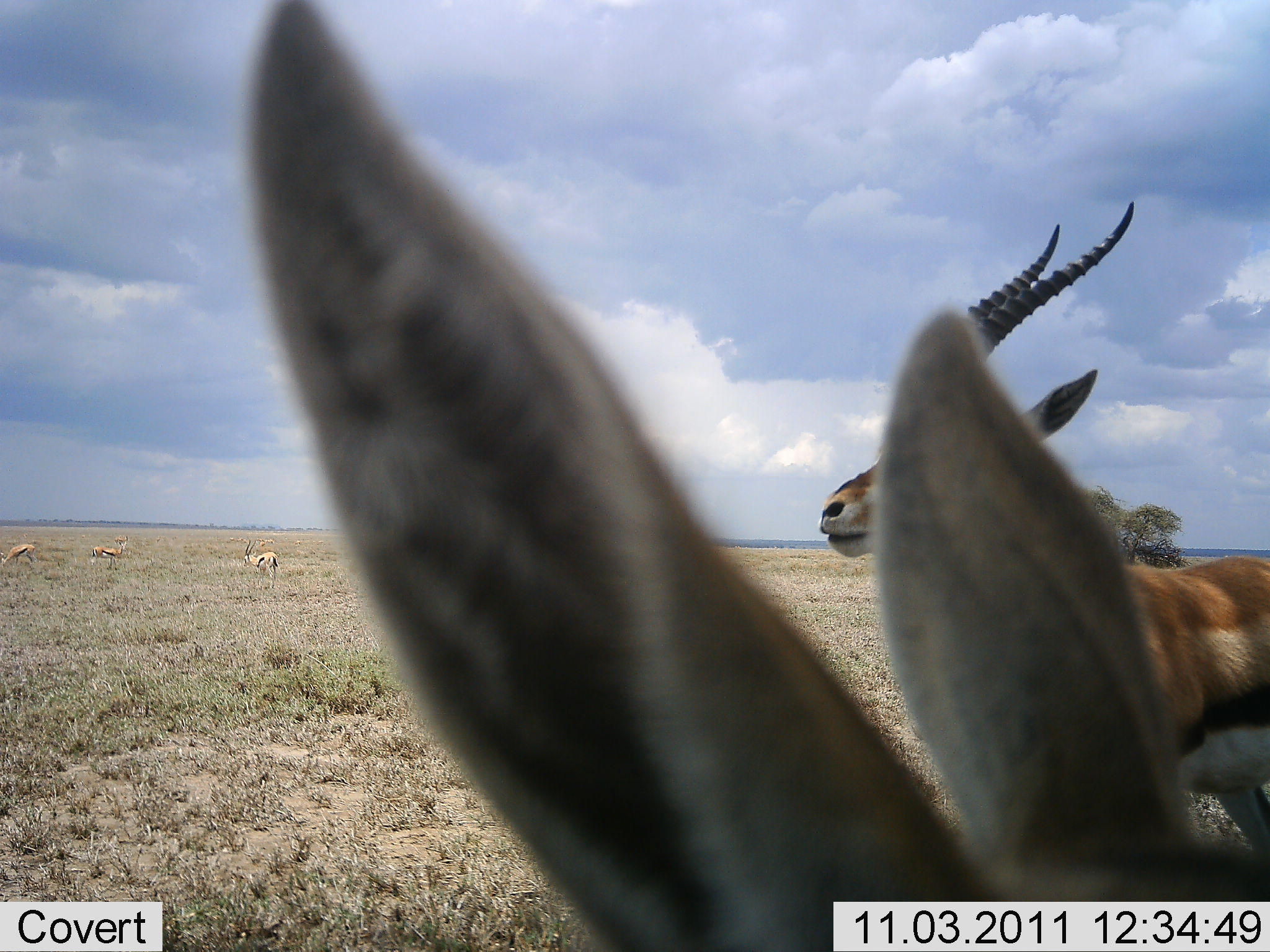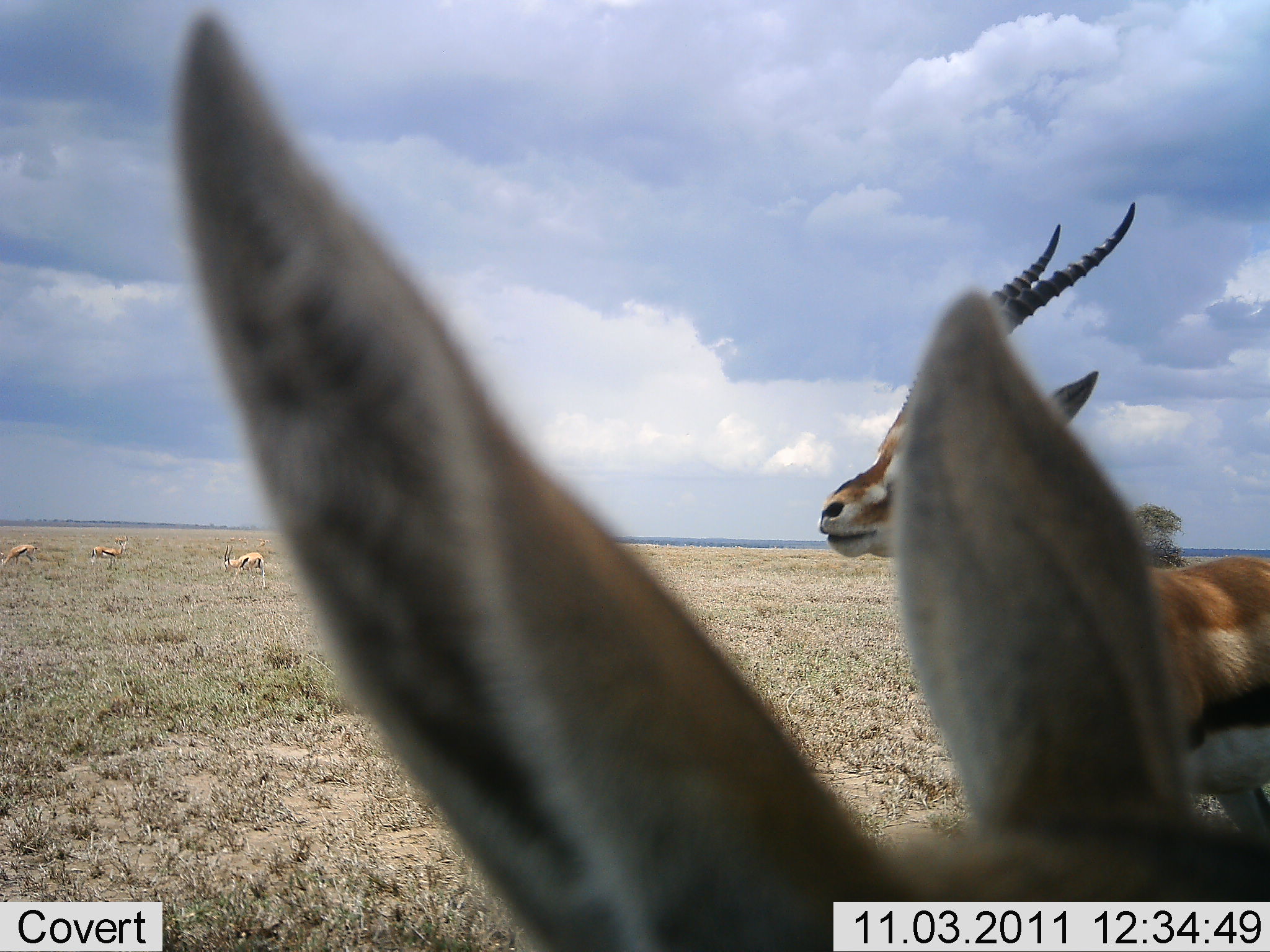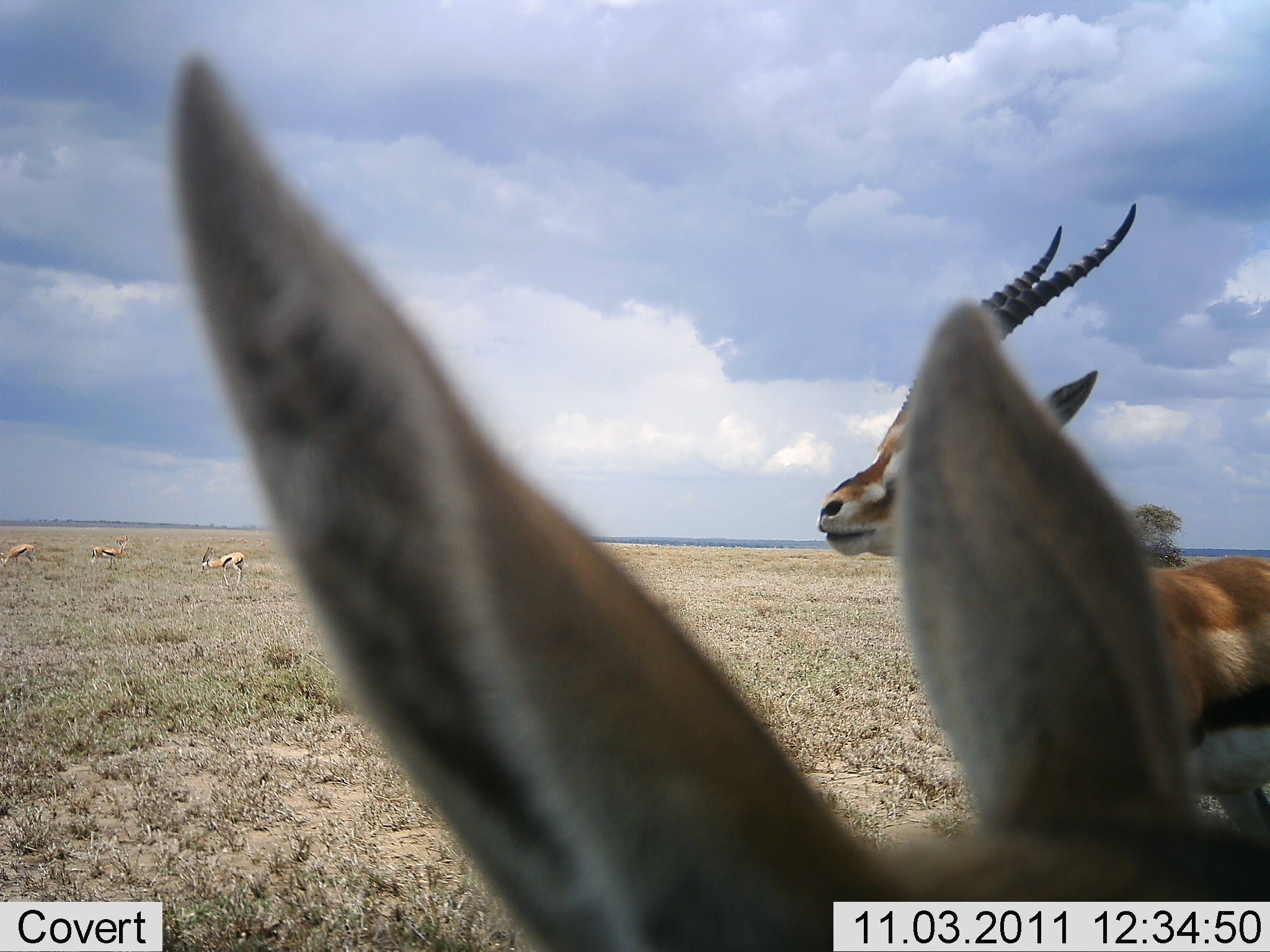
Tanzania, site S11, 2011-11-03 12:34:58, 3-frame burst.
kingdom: Animalia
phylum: Chordata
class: Mammalia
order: Artiodactyla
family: Bovidae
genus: Eudorcas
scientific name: Eudorcas thomsonii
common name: thomson's gazelle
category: gazellethomsons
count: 5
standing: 100%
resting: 17%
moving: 8%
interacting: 0%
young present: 0%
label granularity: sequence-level